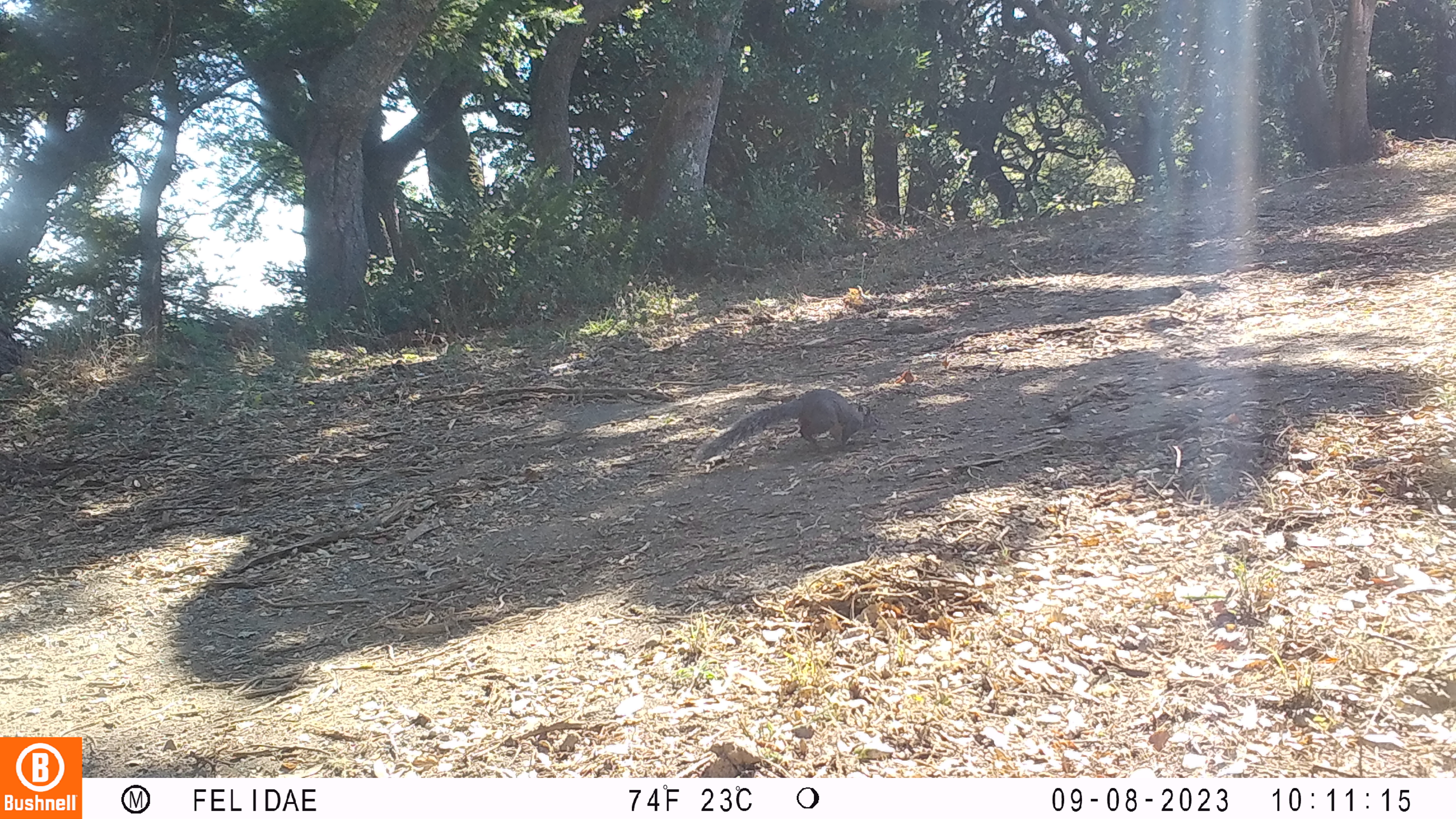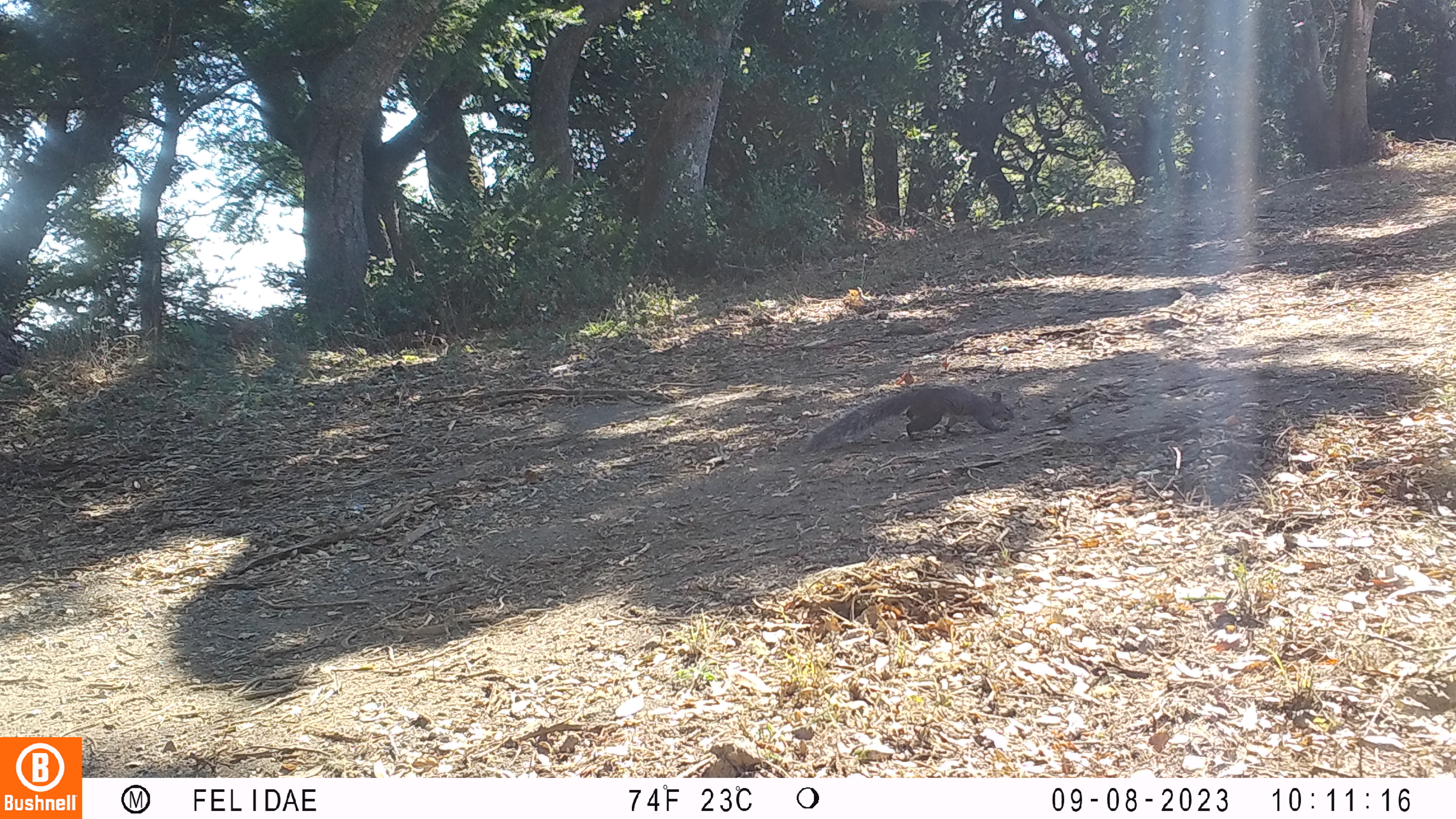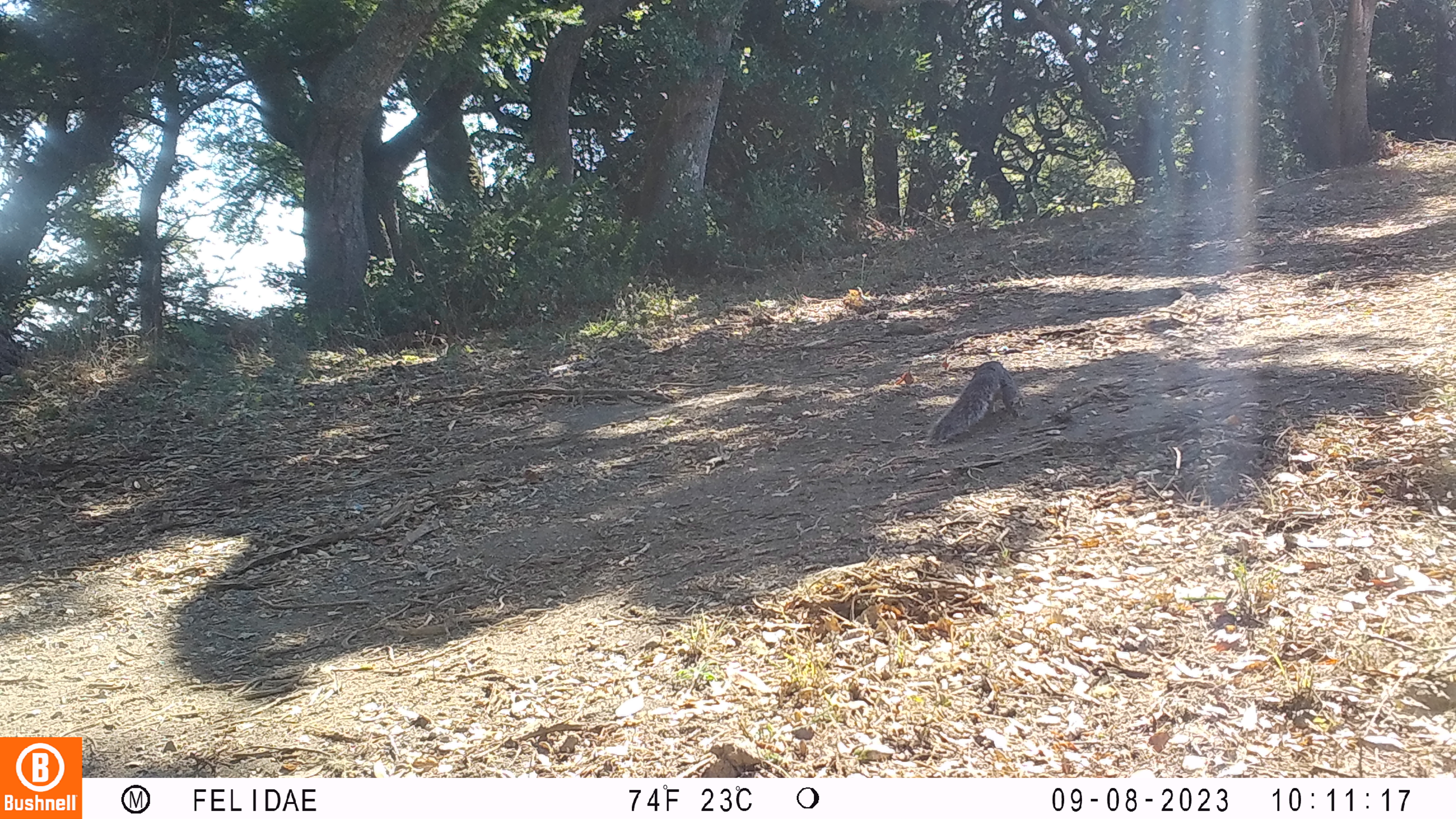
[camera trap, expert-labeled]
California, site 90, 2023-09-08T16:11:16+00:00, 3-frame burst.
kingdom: Animalia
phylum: Chordata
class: Mammalia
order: Rodentia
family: Sciuridae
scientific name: Sciuridae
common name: squirrel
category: unknown squirrel